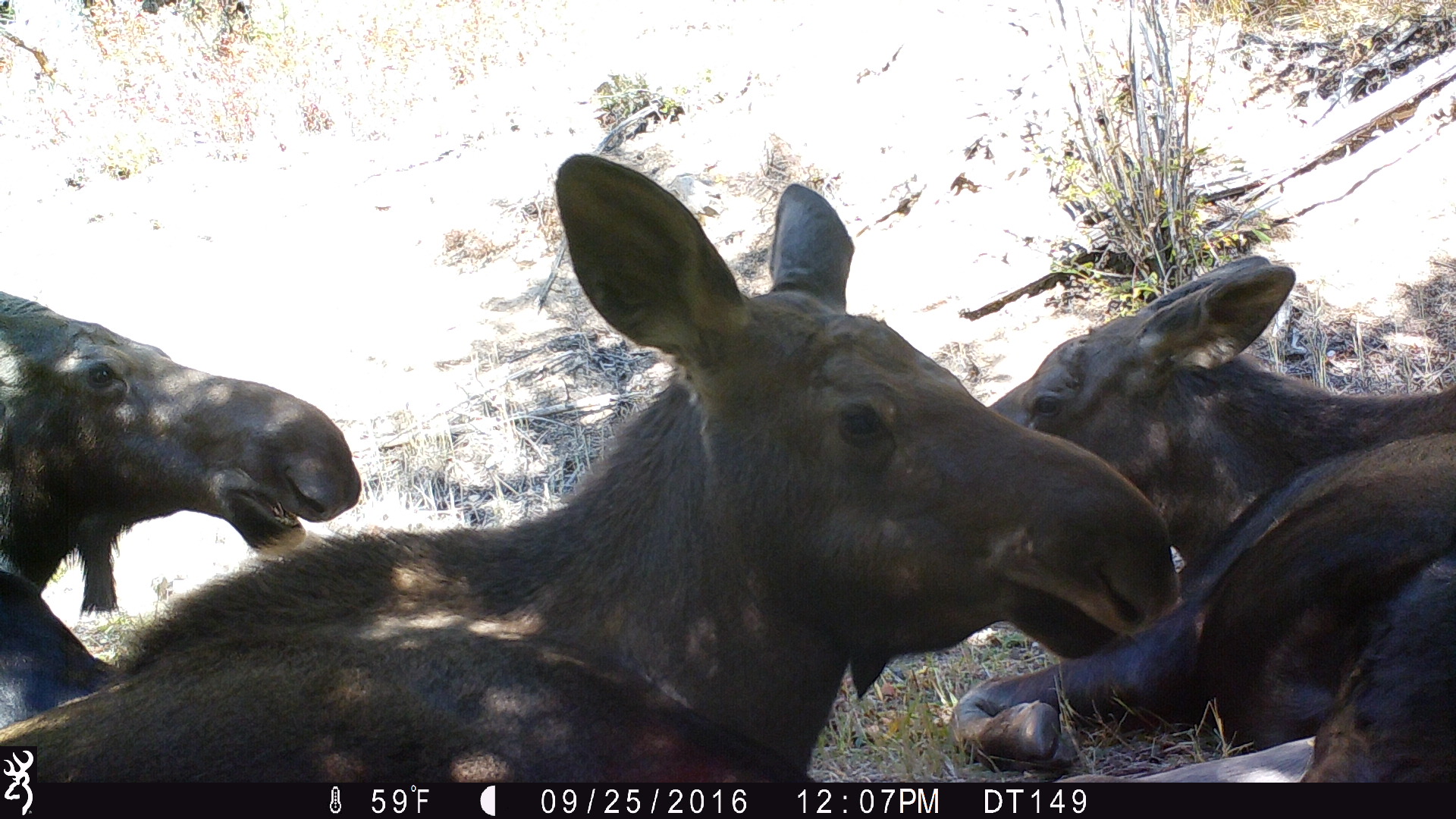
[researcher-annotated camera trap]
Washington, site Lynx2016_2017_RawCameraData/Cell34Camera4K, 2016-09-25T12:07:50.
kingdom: Animalia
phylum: Chordata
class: Mammalia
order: Artiodactyla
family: Cervidae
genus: Alces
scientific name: Alces alces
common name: moose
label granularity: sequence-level